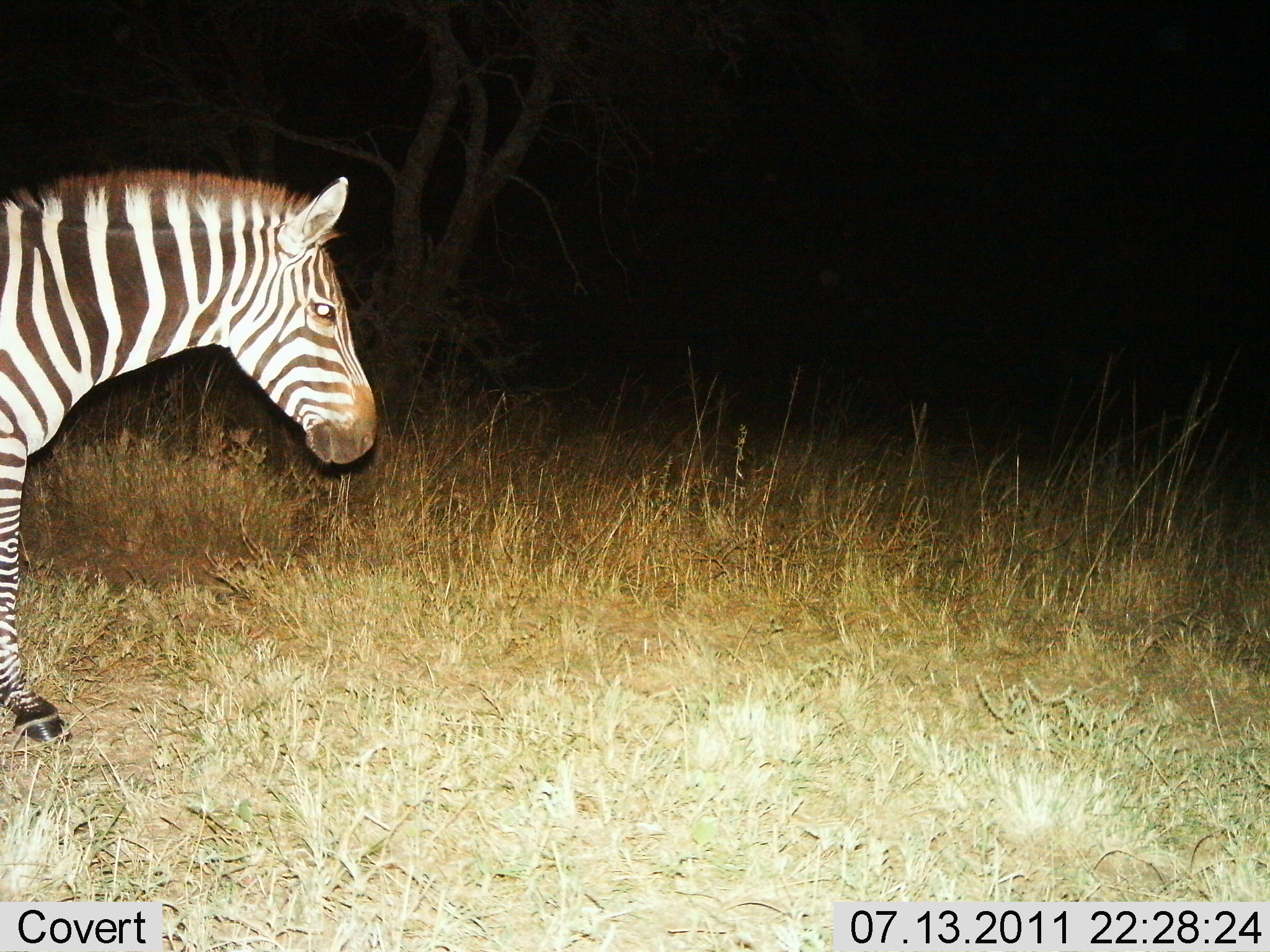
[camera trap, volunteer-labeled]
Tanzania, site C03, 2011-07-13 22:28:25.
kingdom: Animalia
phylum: Chordata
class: Mammalia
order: Perissodactyla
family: Equidae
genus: Equus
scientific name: Equus quagga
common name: plains zebra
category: zebra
Zebra (plains zebra) (Equus quagga), count 1. Behavior (volunteer vote fractions): standing 92%, resting 0%, moving 8%, interacting 0%. Young present (vote fraction): 0%. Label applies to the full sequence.